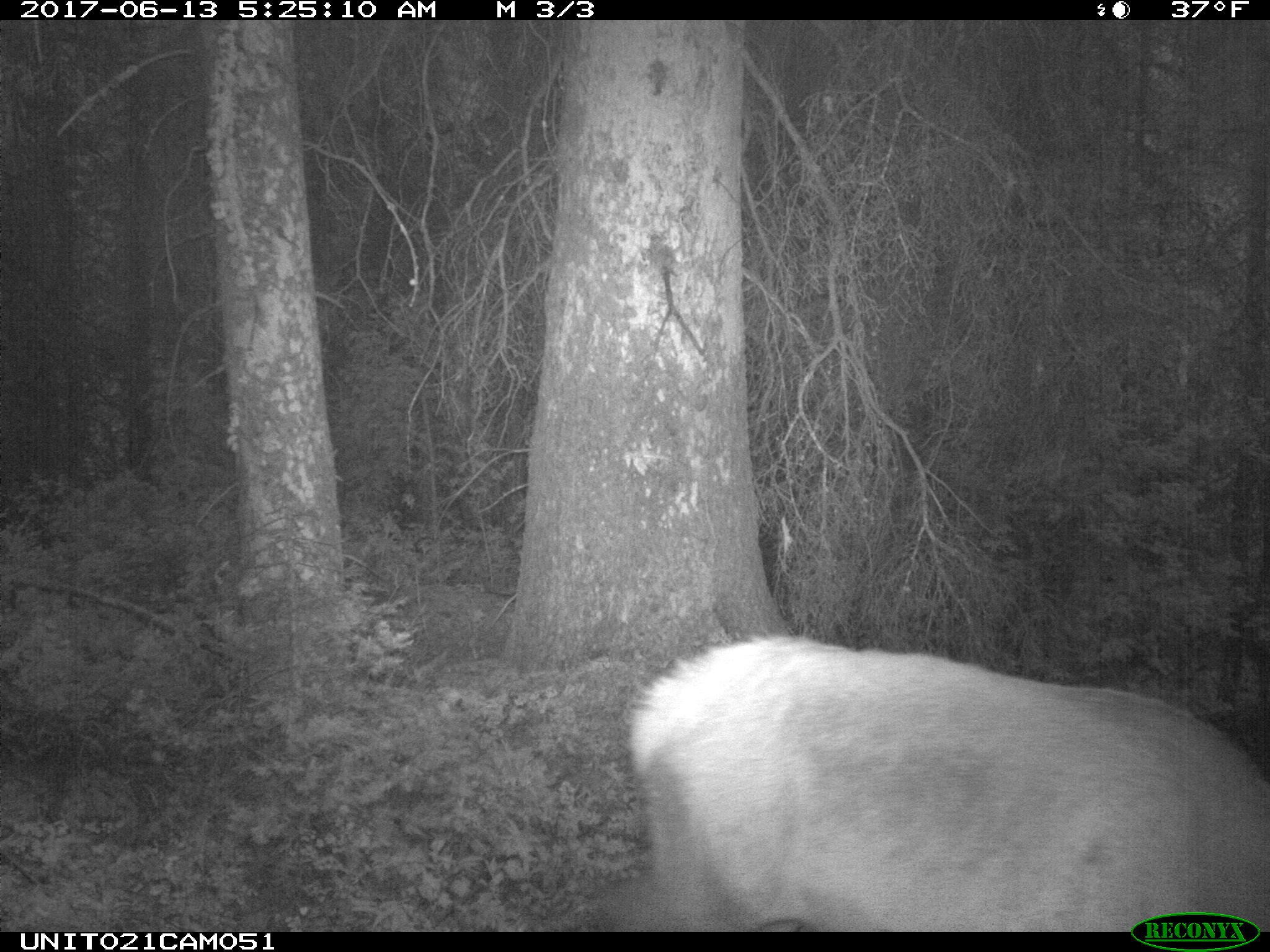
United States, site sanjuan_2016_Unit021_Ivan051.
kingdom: Animalia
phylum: Chordata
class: Mammalia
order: Artiodactyla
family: Cervidae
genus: Cervus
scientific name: Cervus elaphus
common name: red deer